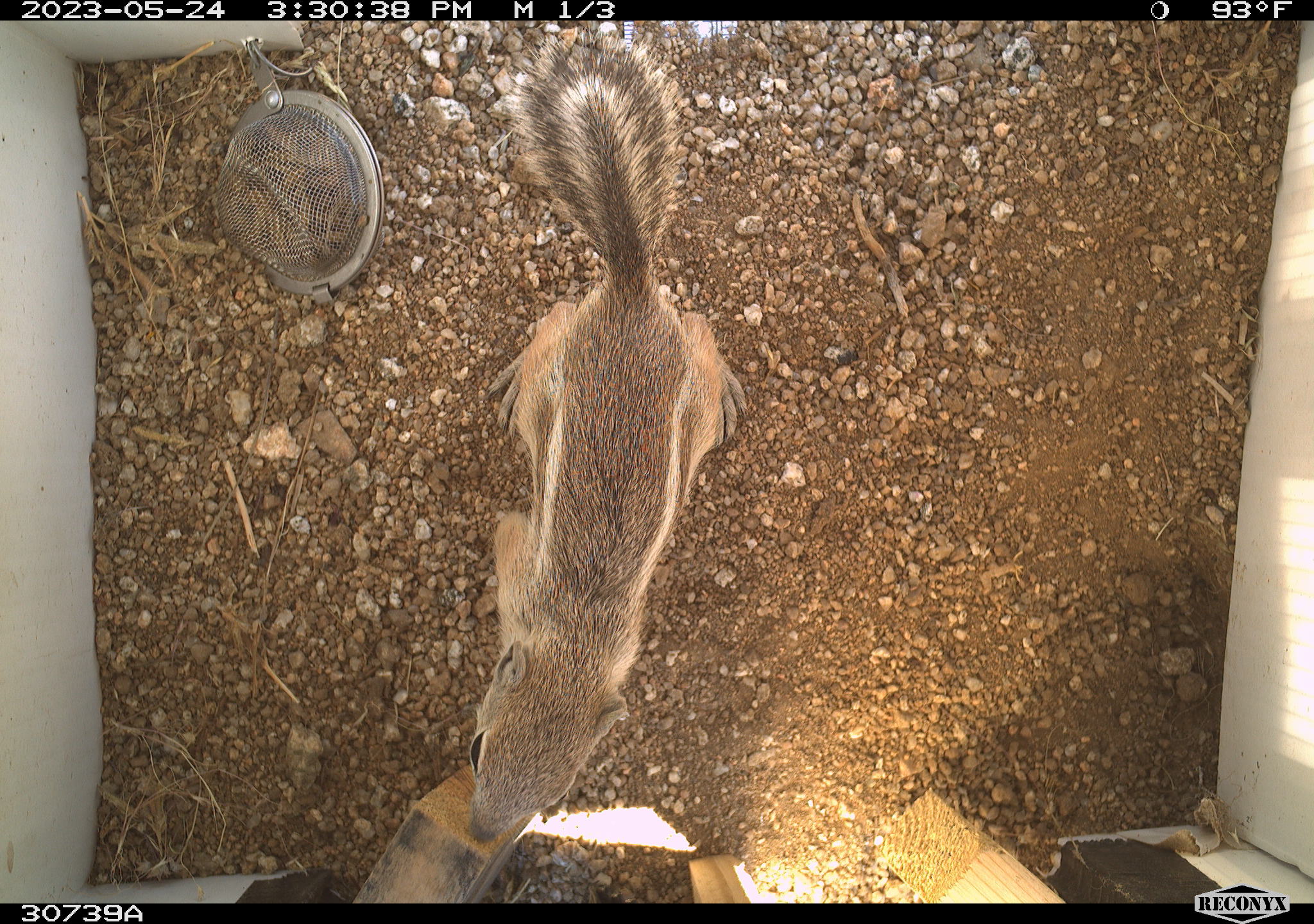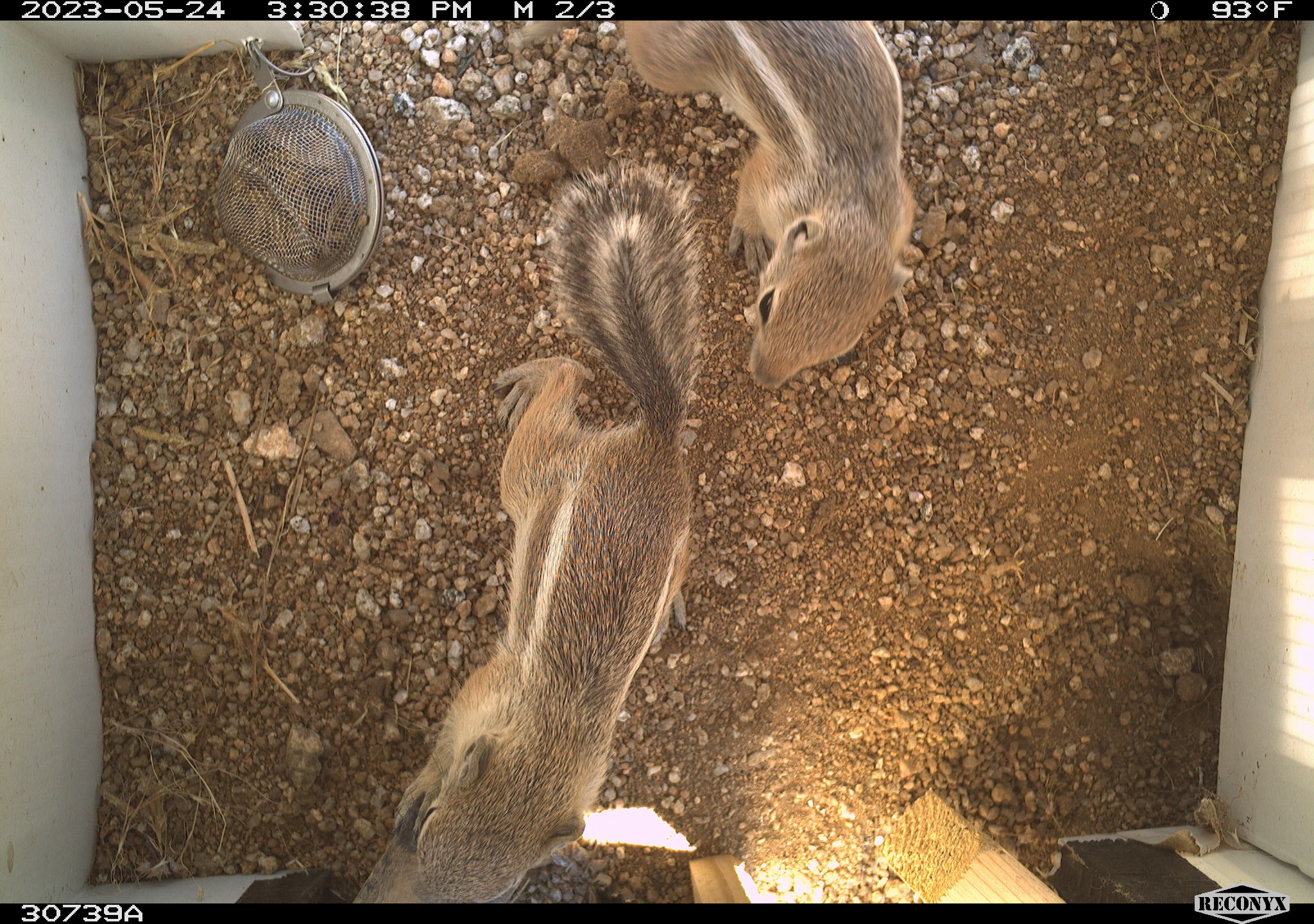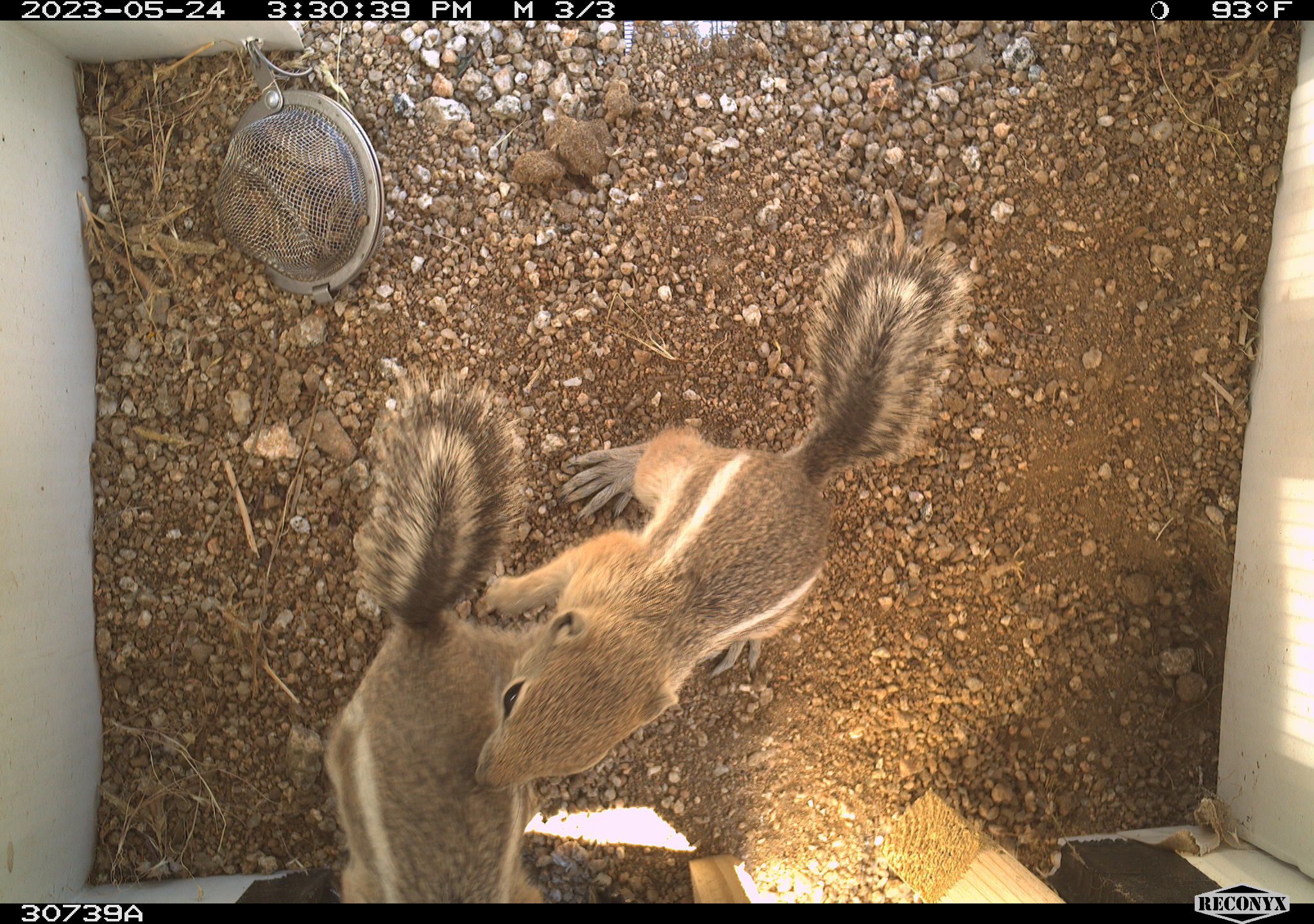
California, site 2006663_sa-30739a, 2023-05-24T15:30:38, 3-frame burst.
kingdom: Animalia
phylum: Chordata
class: Mammalia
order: Rodentia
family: Sciuridae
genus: Ammospermophilus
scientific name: Ammospermophilus leucurus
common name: white-tailed antelope squirrel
White-tailed antelope squirrel (Ammospermophilus leucurus).